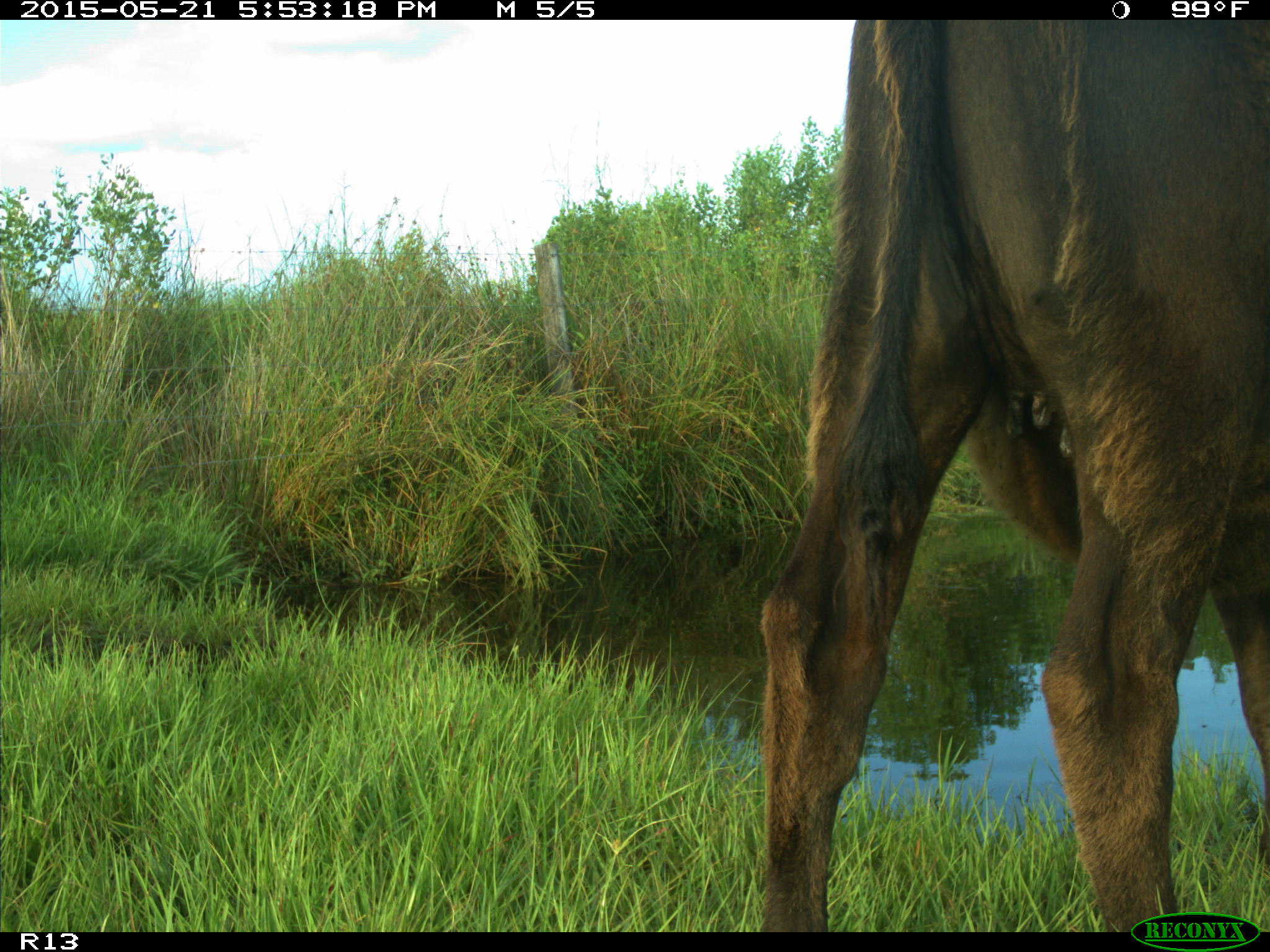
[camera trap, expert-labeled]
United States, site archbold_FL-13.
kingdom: Animalia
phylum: Chordata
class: Mammalia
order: Artiodactyla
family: Bovidae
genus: Bos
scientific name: Bos taurus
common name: domestic cow